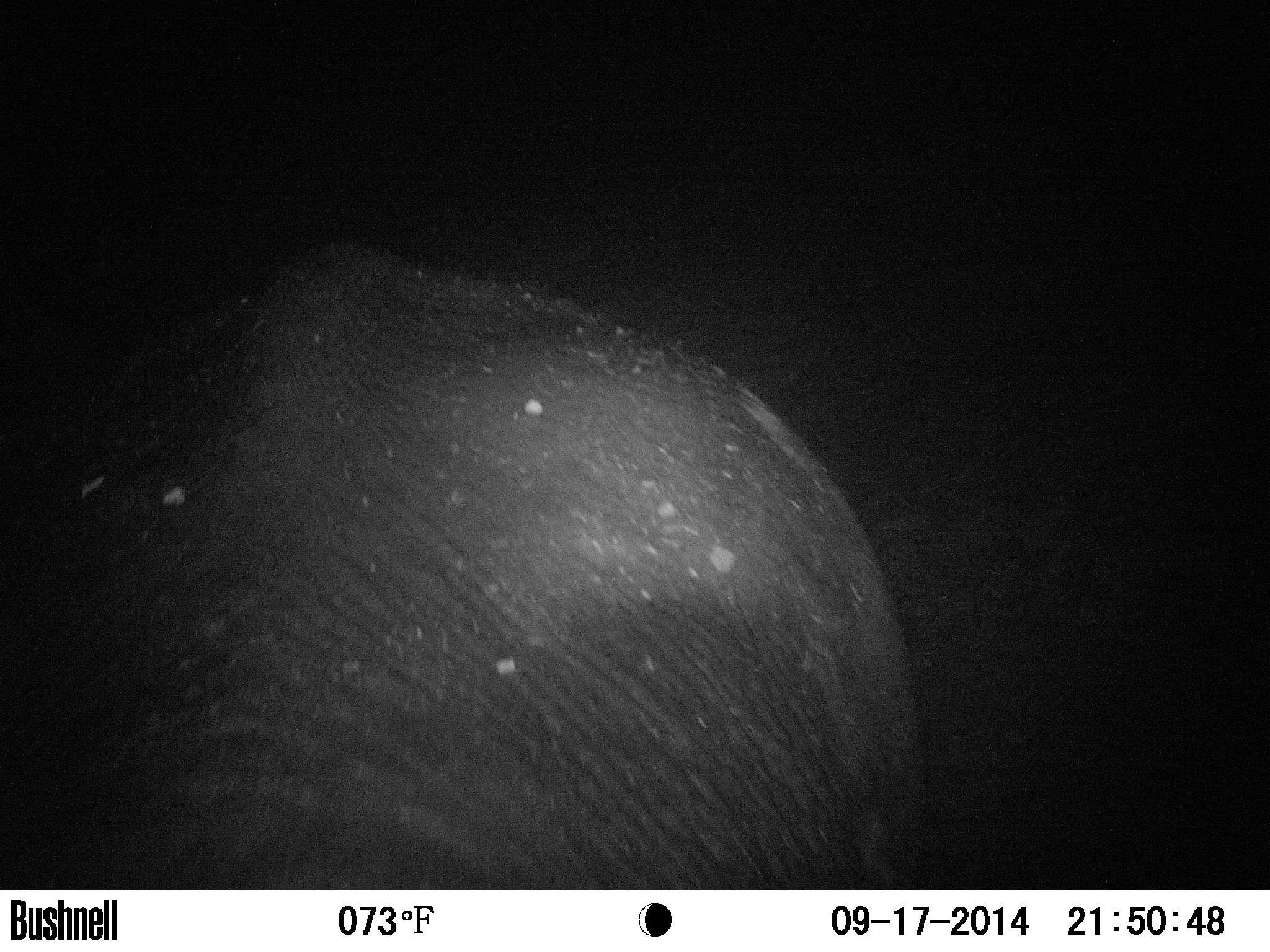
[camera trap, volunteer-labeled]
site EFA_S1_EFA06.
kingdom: Animalia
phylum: Chordata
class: Mammalia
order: Proboscidea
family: Elephantidae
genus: Loxodonta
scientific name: Loxodonta africana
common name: african bush elephant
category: elephant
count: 1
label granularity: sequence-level